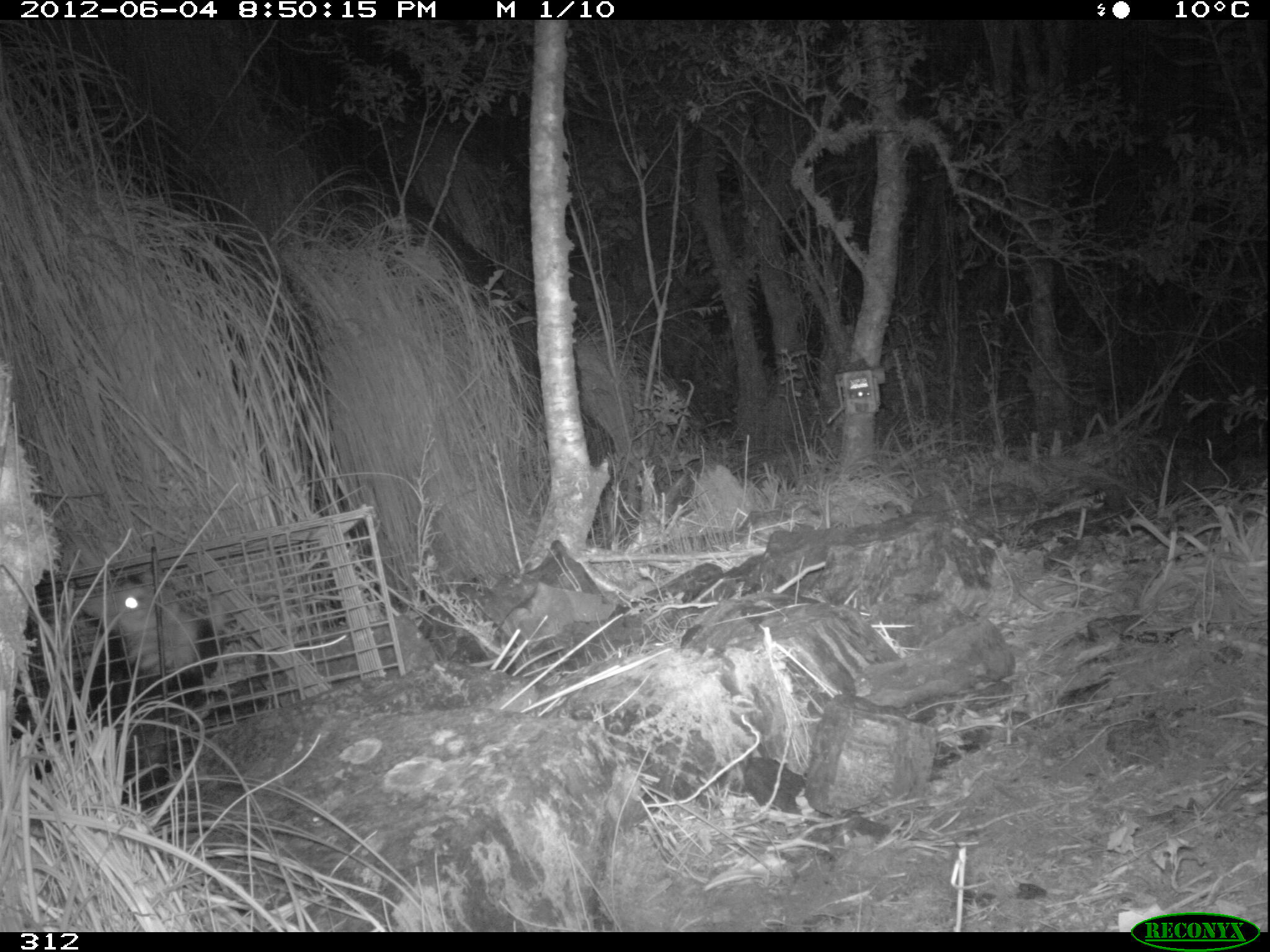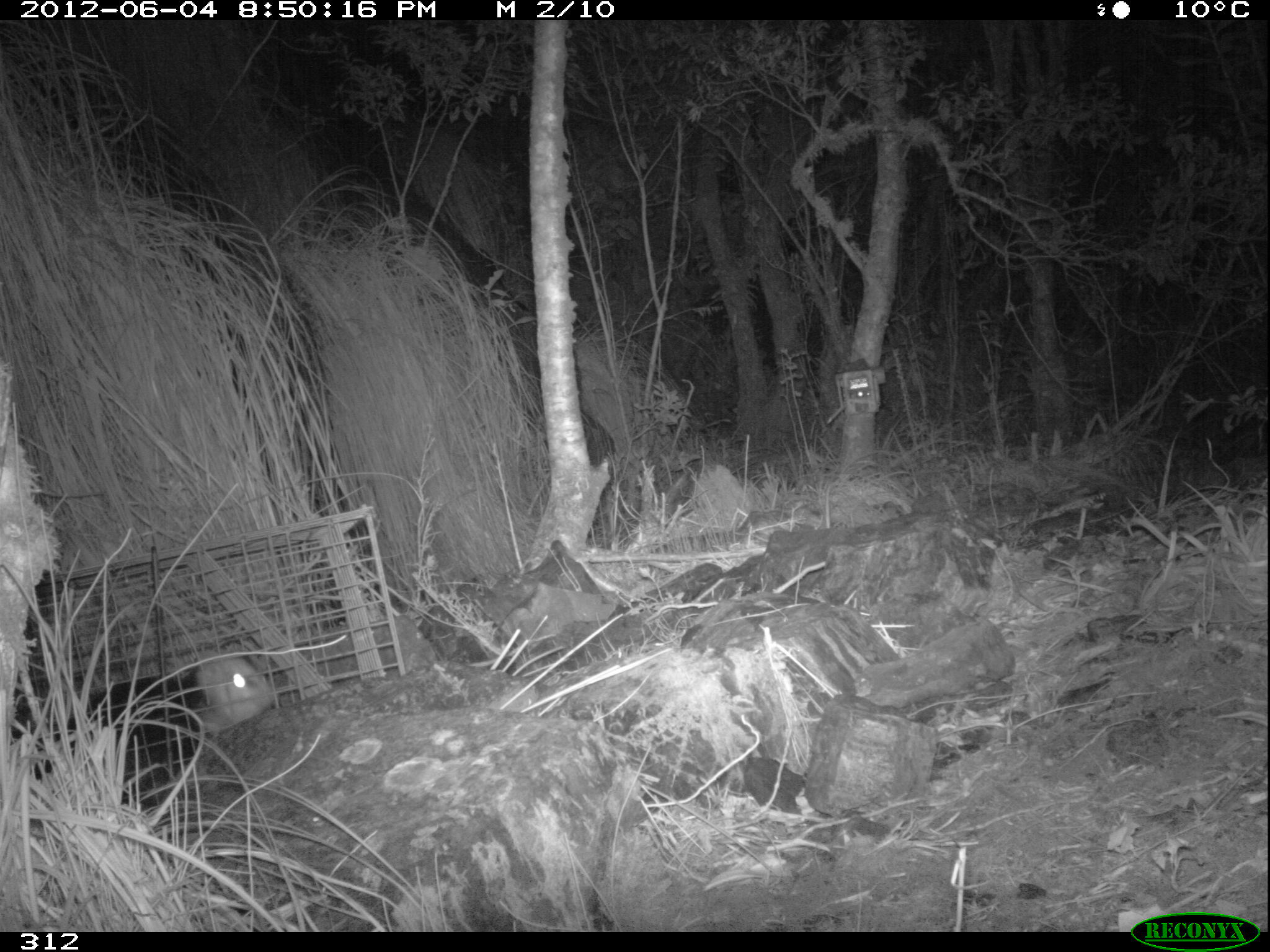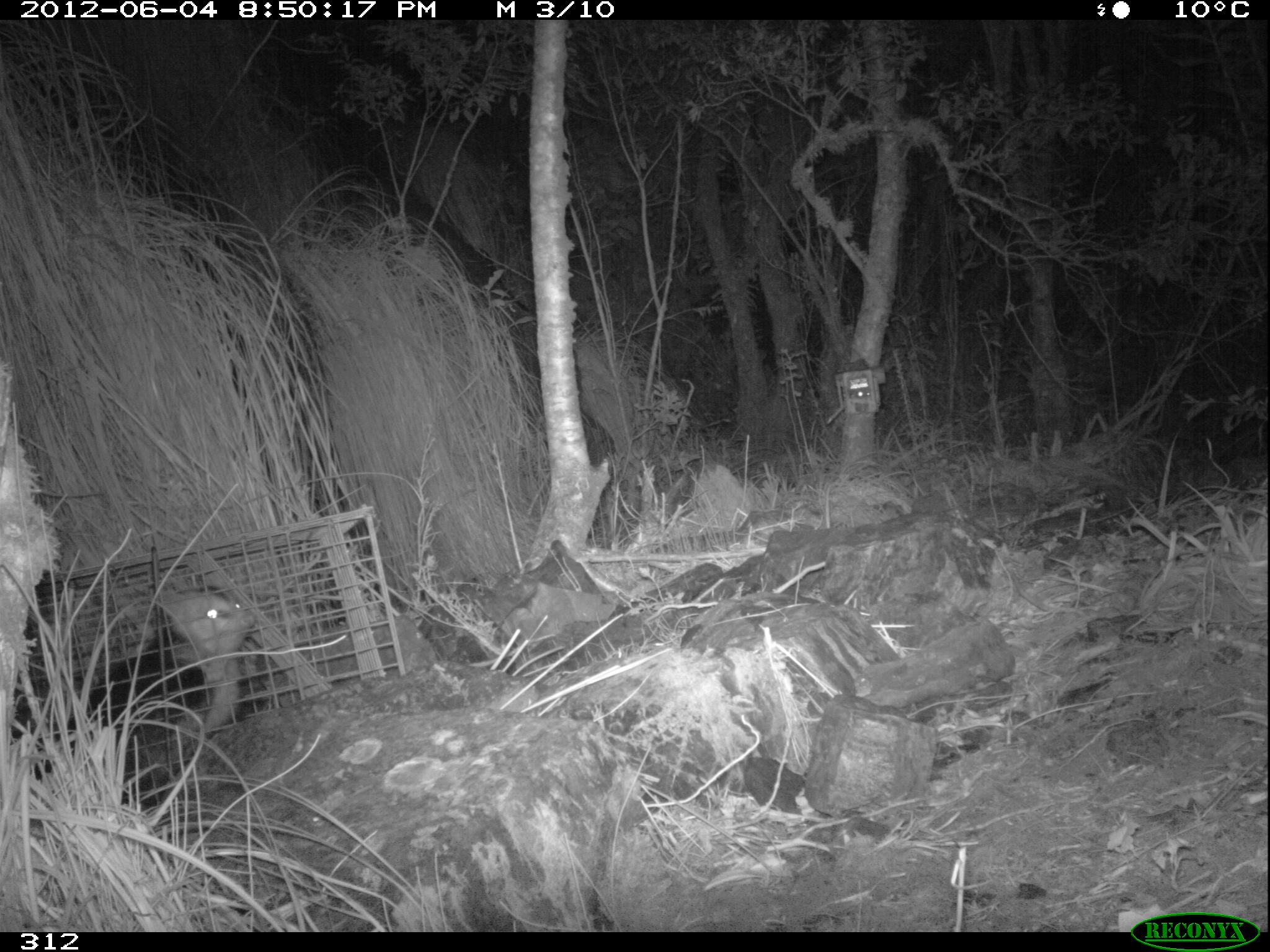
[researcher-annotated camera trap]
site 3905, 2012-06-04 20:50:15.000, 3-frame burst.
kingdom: Animalia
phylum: Chordata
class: Mammalia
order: Didelphimorphia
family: Didelphidae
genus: Didelphis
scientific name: Didelphis pernigra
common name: andean white-eared opossum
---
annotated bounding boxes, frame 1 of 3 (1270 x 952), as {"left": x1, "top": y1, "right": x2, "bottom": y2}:
didelphis pernigra: {"left": 76, "top": 579, "right": 281, "bottom": 718}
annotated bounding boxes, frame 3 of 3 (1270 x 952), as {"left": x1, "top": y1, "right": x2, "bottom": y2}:
didelphis pernigra: {"left": 33, "top": 586, "right": 256, "bottom": 782}